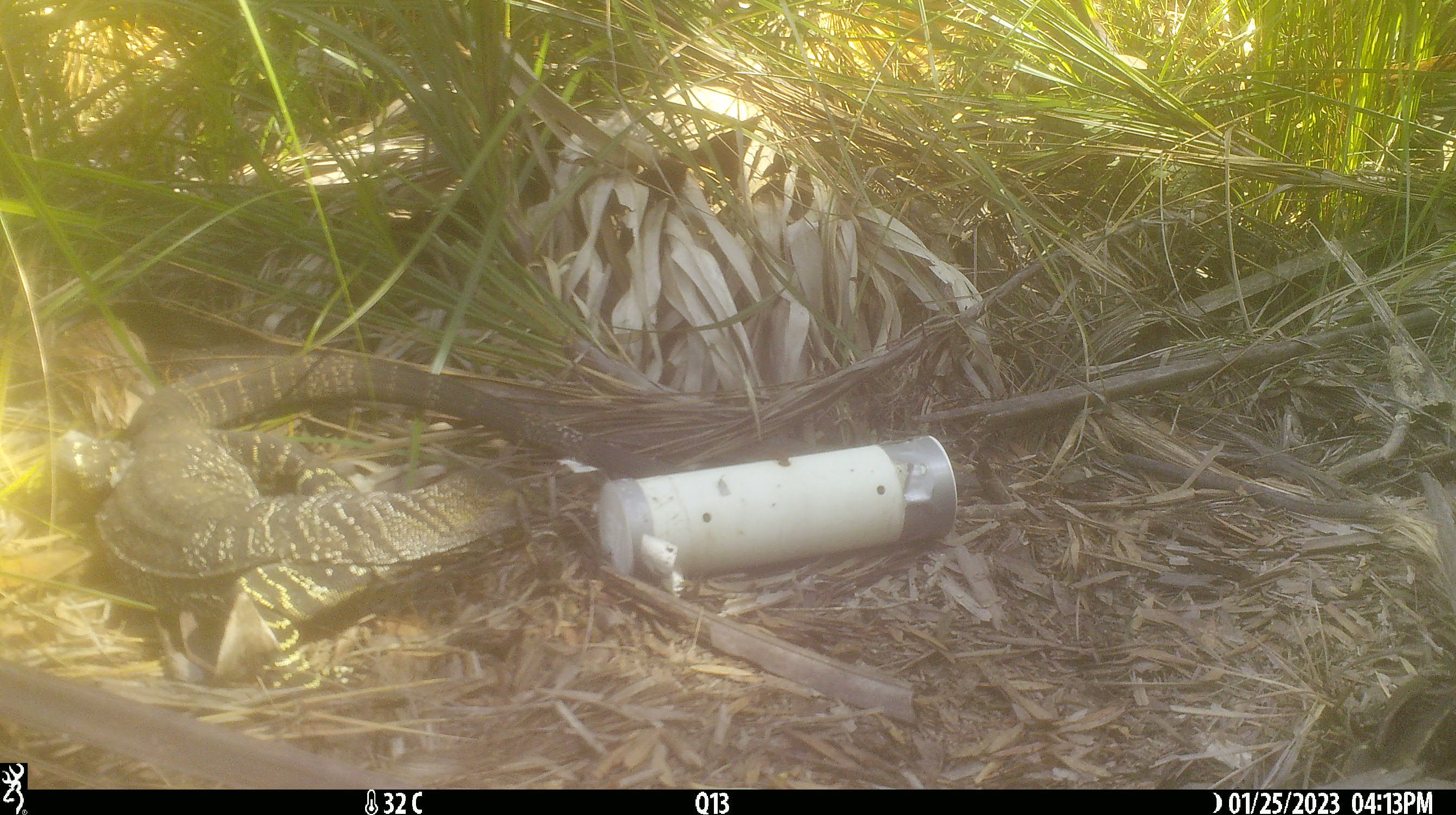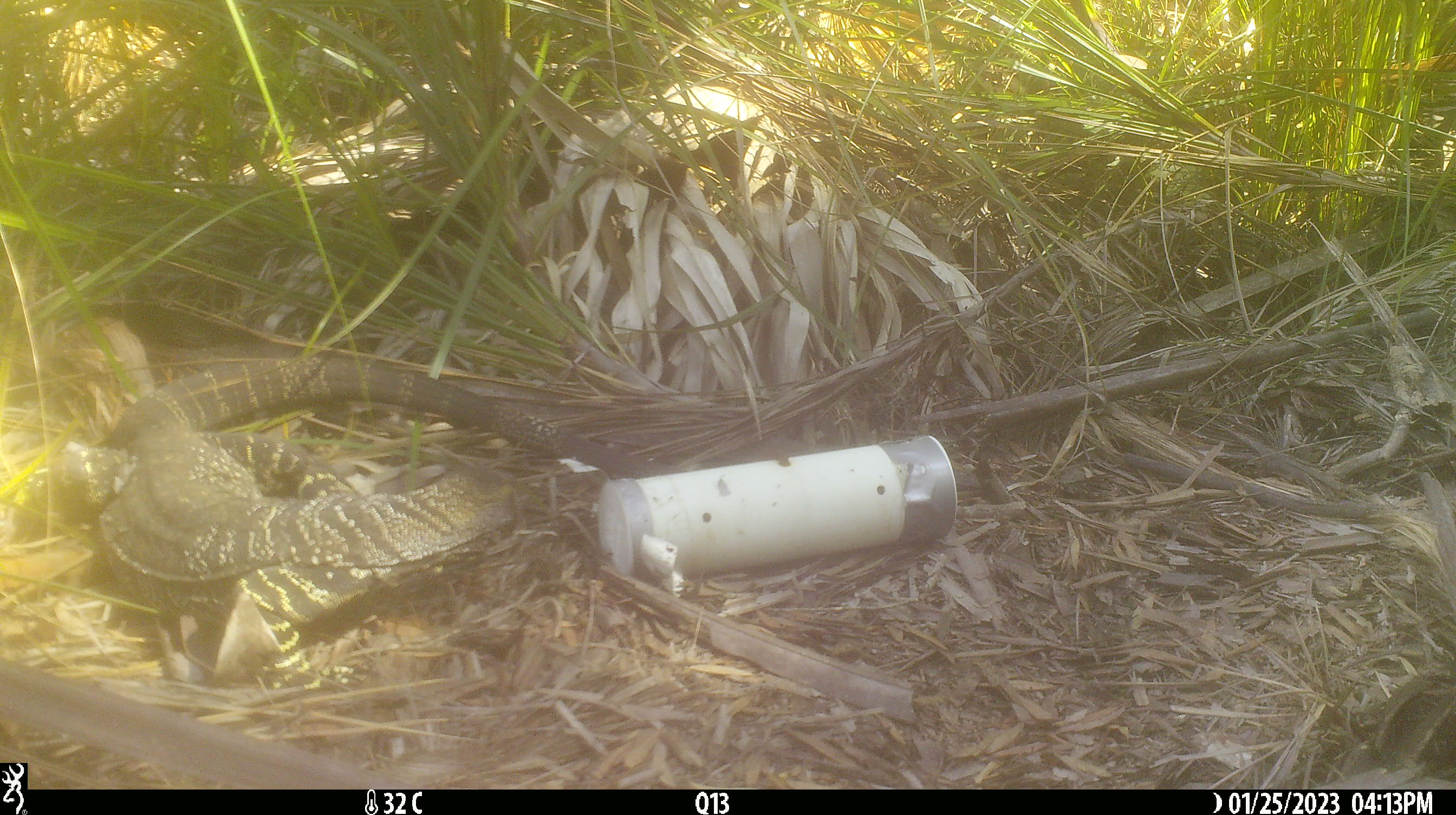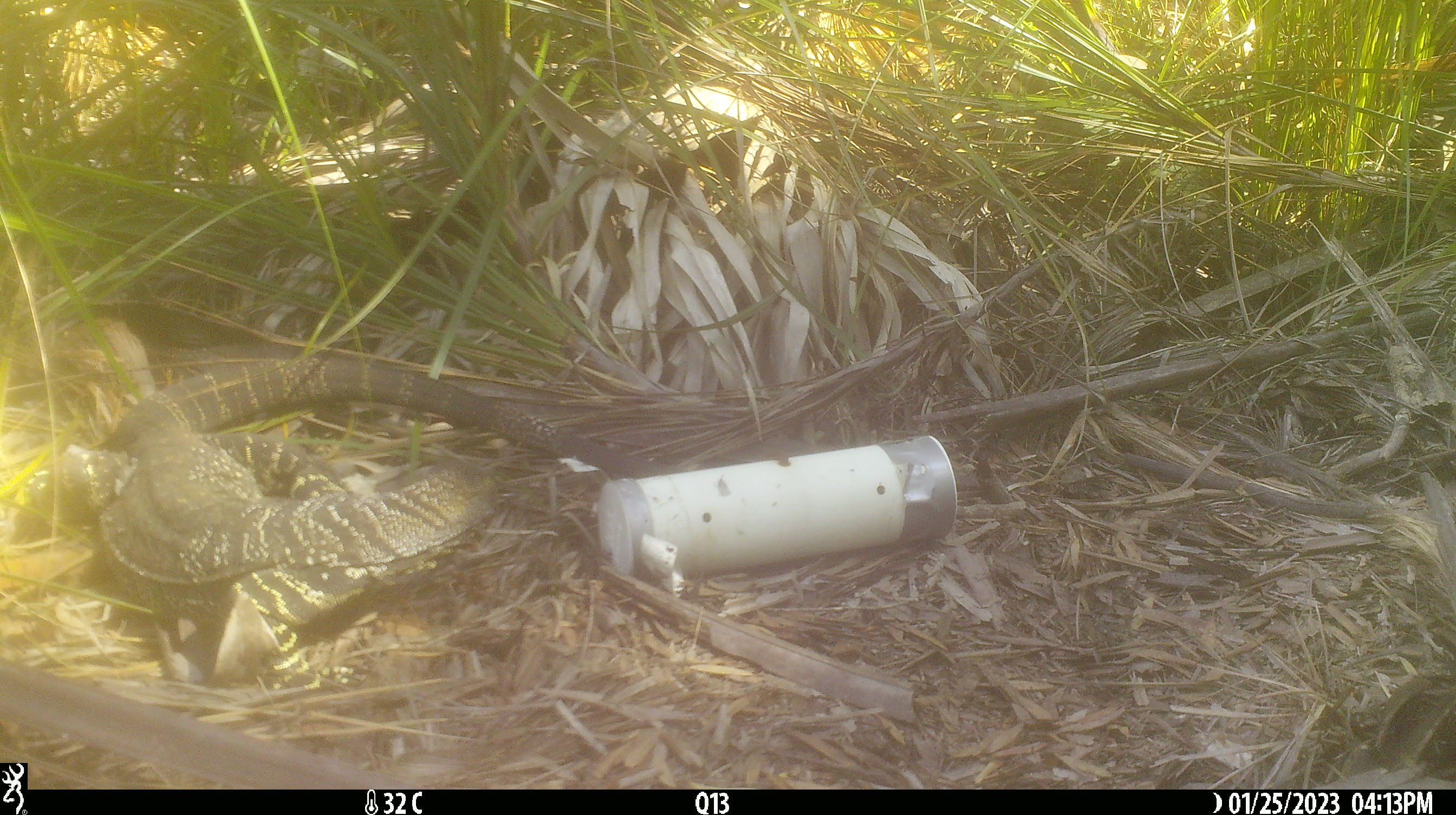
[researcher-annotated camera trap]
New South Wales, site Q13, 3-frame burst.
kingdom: Animalia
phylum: Chordata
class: Reptilia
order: Squamata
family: Varanidae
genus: Varanus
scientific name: Varanus varius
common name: lace monitor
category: goanna